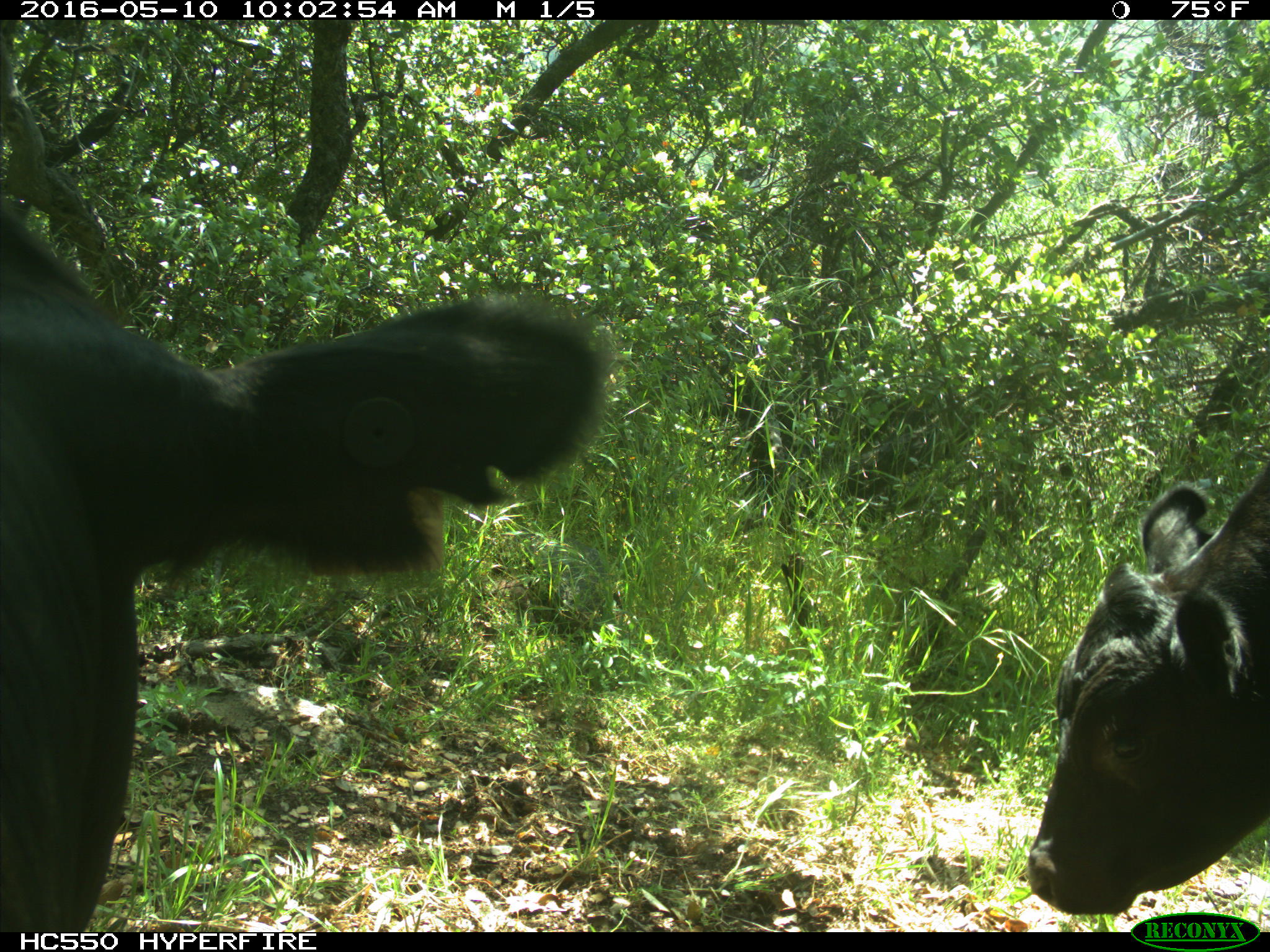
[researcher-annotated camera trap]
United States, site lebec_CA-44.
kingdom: Animalia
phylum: Chordata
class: Mammalia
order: Artiodactyla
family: Bovidae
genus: Bos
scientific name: Bos taurus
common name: domestic cow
Bos taurus (domestic cow).